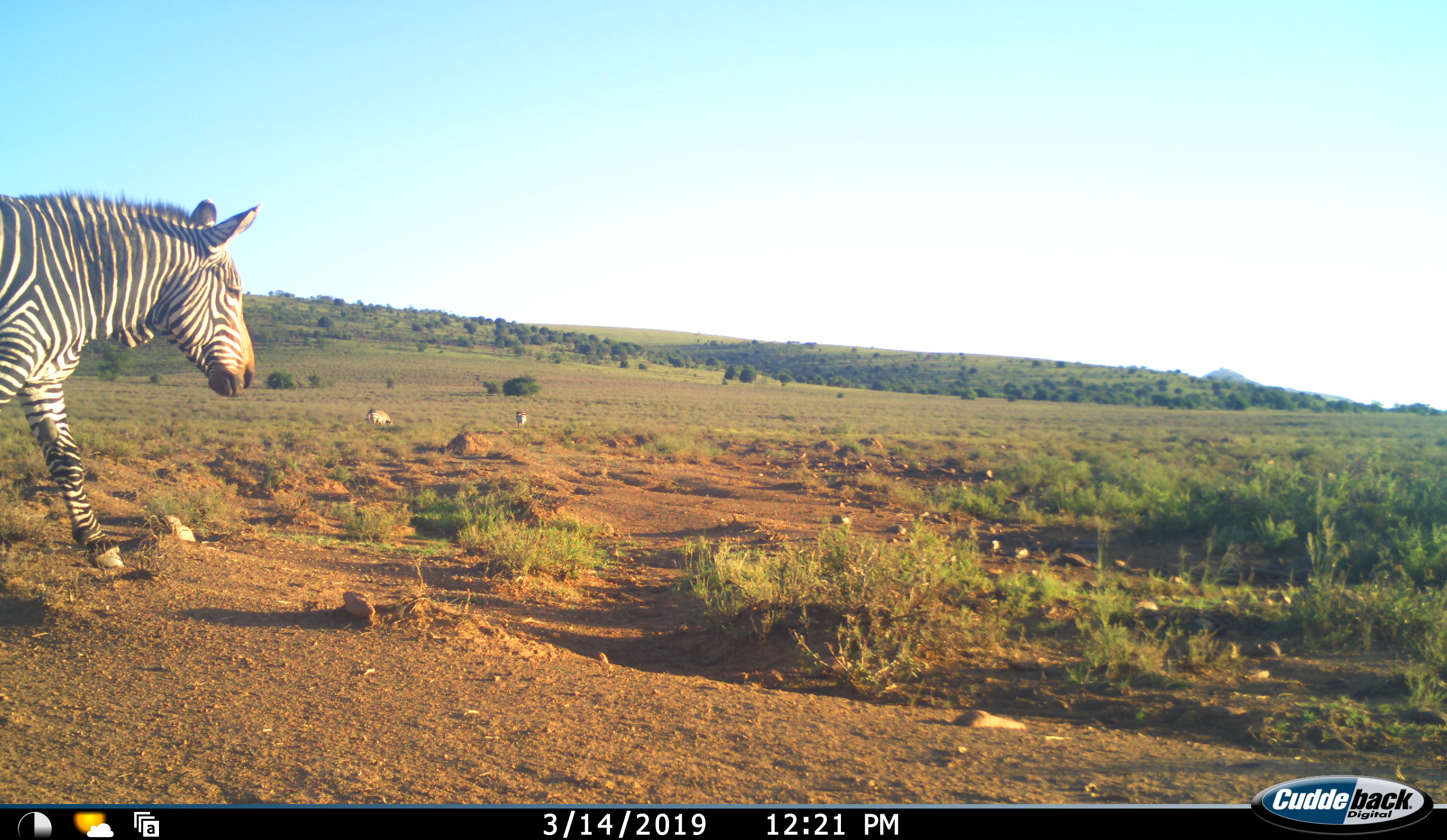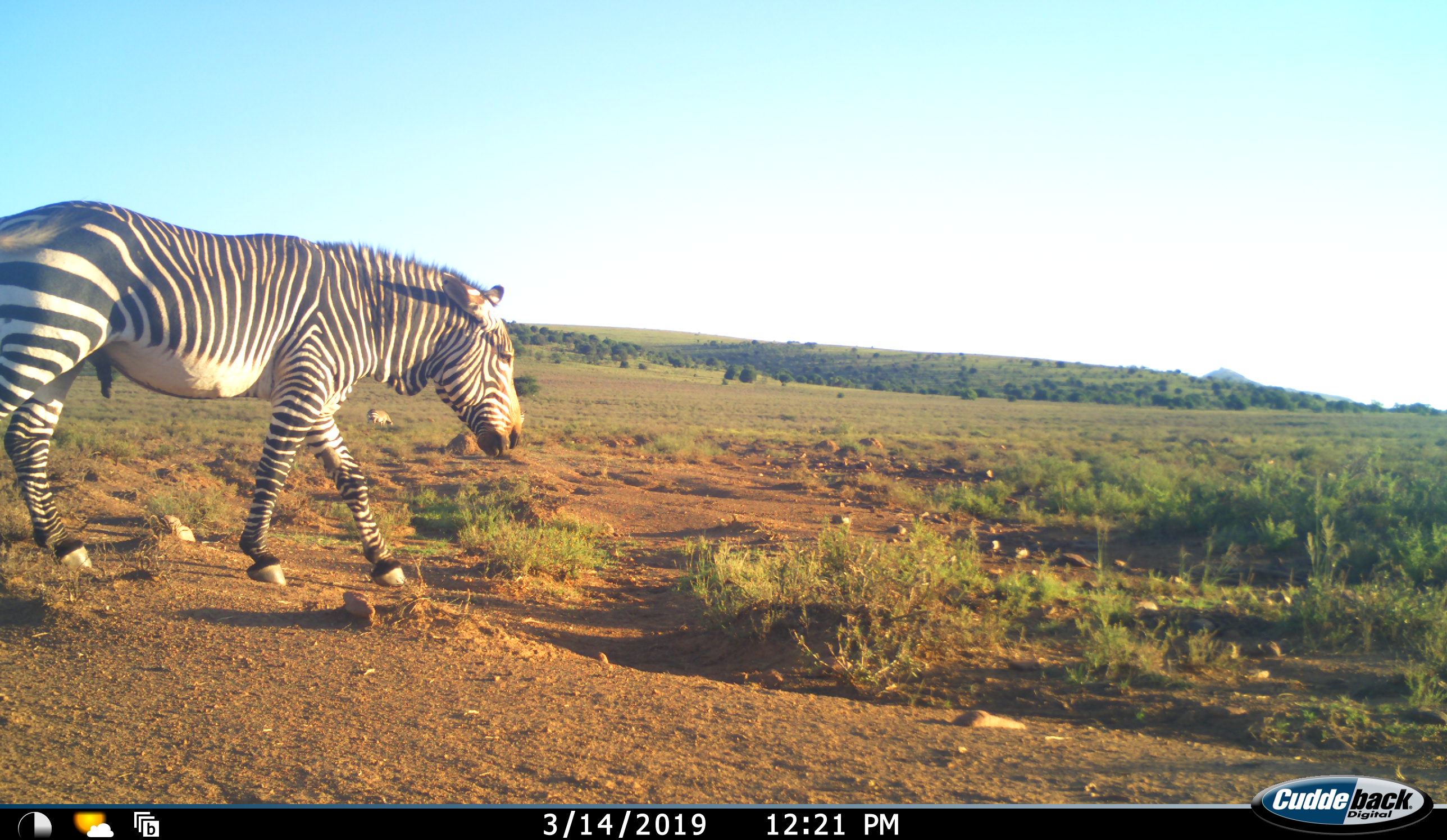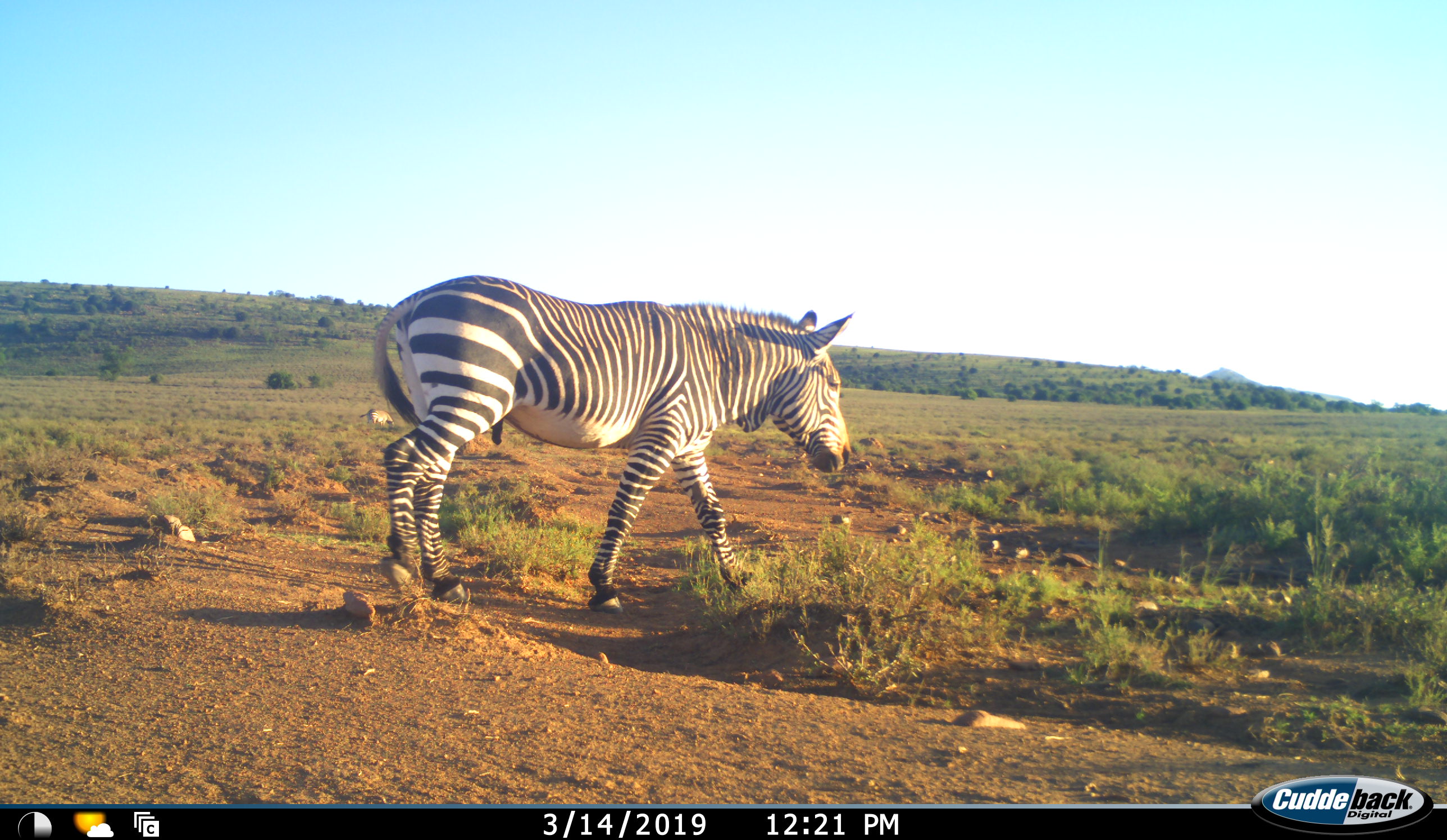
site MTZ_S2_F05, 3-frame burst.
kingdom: Animalia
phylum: Chordata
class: Mammalia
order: Perissodactyla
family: Equidae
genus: Equus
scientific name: Equus zebra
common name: mountain zebra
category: zebramountain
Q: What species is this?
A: Zebramountain (mountain zebra) (Equus zebra).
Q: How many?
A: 3.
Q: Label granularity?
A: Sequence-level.